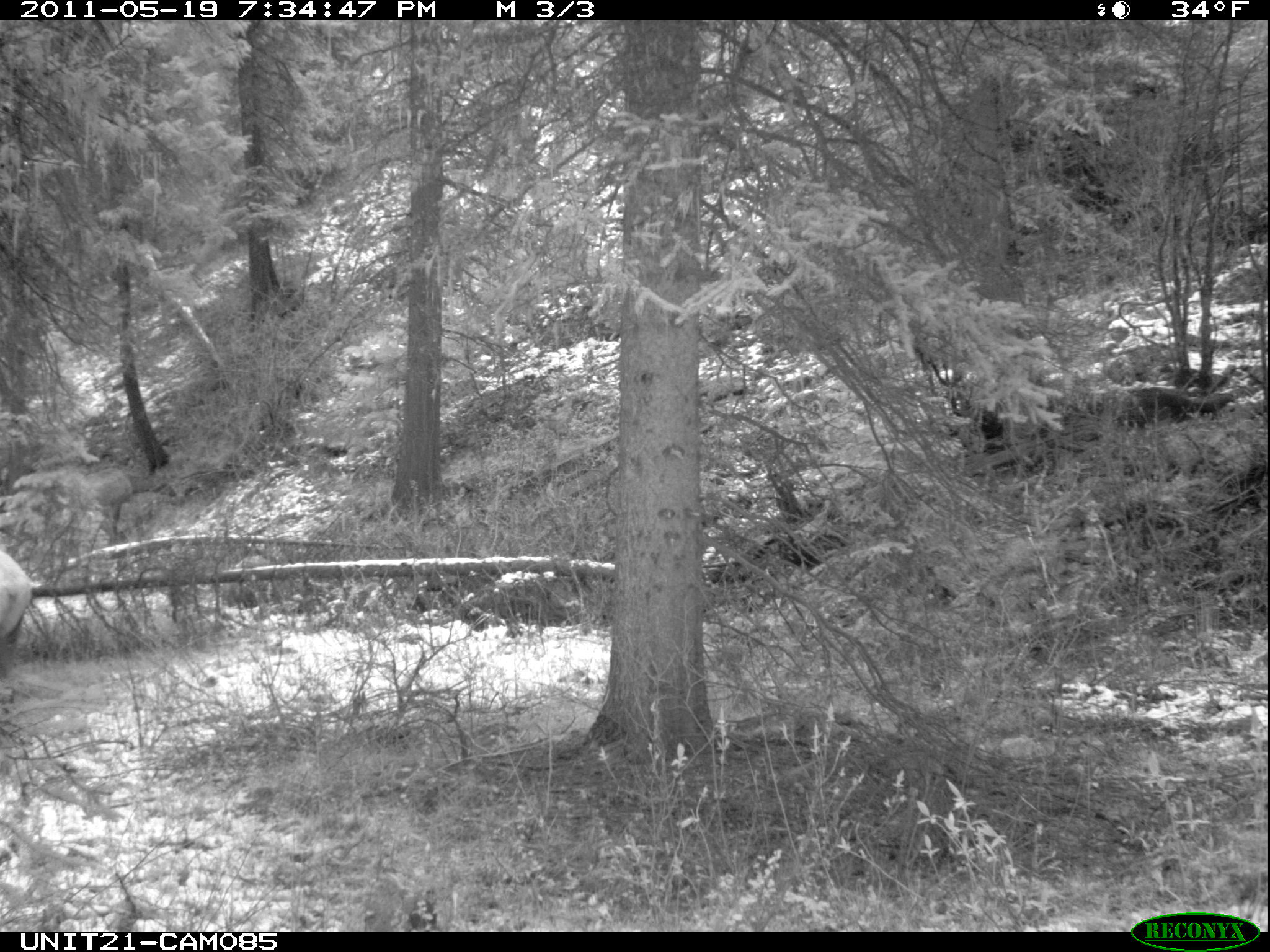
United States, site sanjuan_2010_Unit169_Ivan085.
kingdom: Animalia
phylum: Chordata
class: Mammalia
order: Artiodactyla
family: Cervidae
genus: Cervus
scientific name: Cervus elaphus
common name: red deer